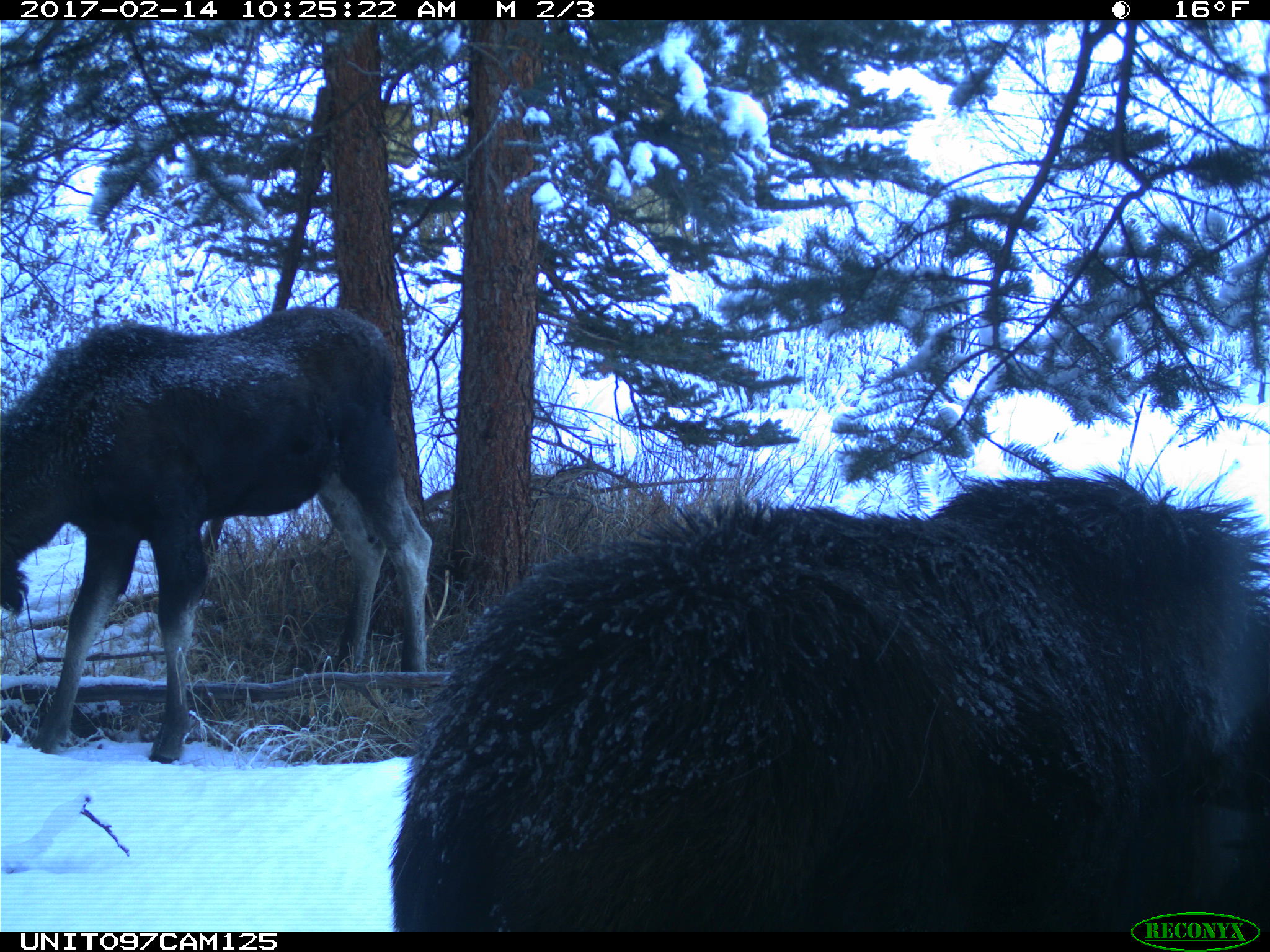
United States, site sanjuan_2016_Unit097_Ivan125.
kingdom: Animalia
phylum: Chordata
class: Mammalia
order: Artiodactyla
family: Cervidae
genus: Alces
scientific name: Alces alces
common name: moose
Alces alces (moose).